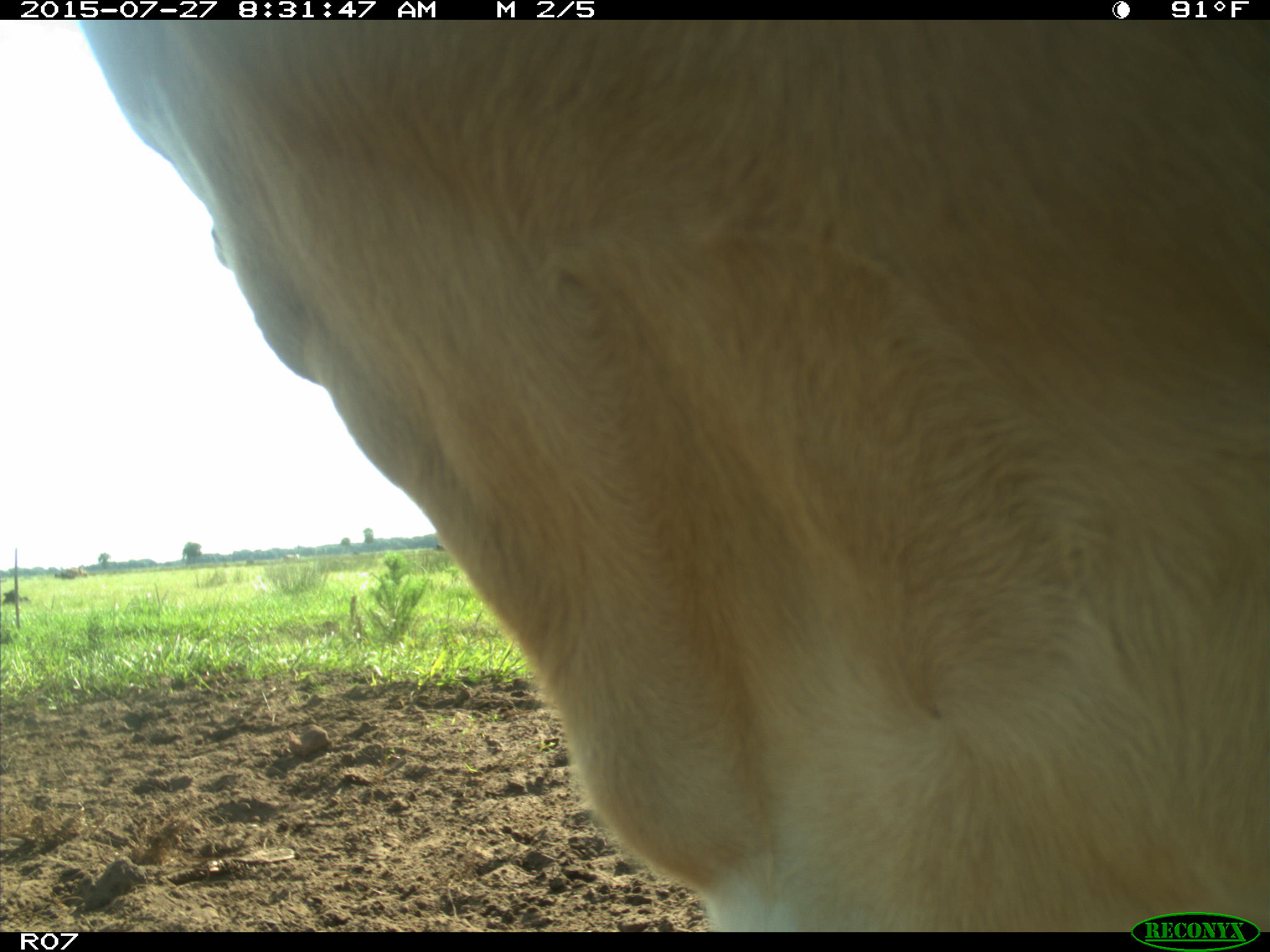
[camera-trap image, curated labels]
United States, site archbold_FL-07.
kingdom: Animalia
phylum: Chordata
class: Mammalia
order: Artiodactyla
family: Bovidae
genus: Bos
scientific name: Bos taurus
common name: domestic cow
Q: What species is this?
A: Bos taurus (domestic cow).